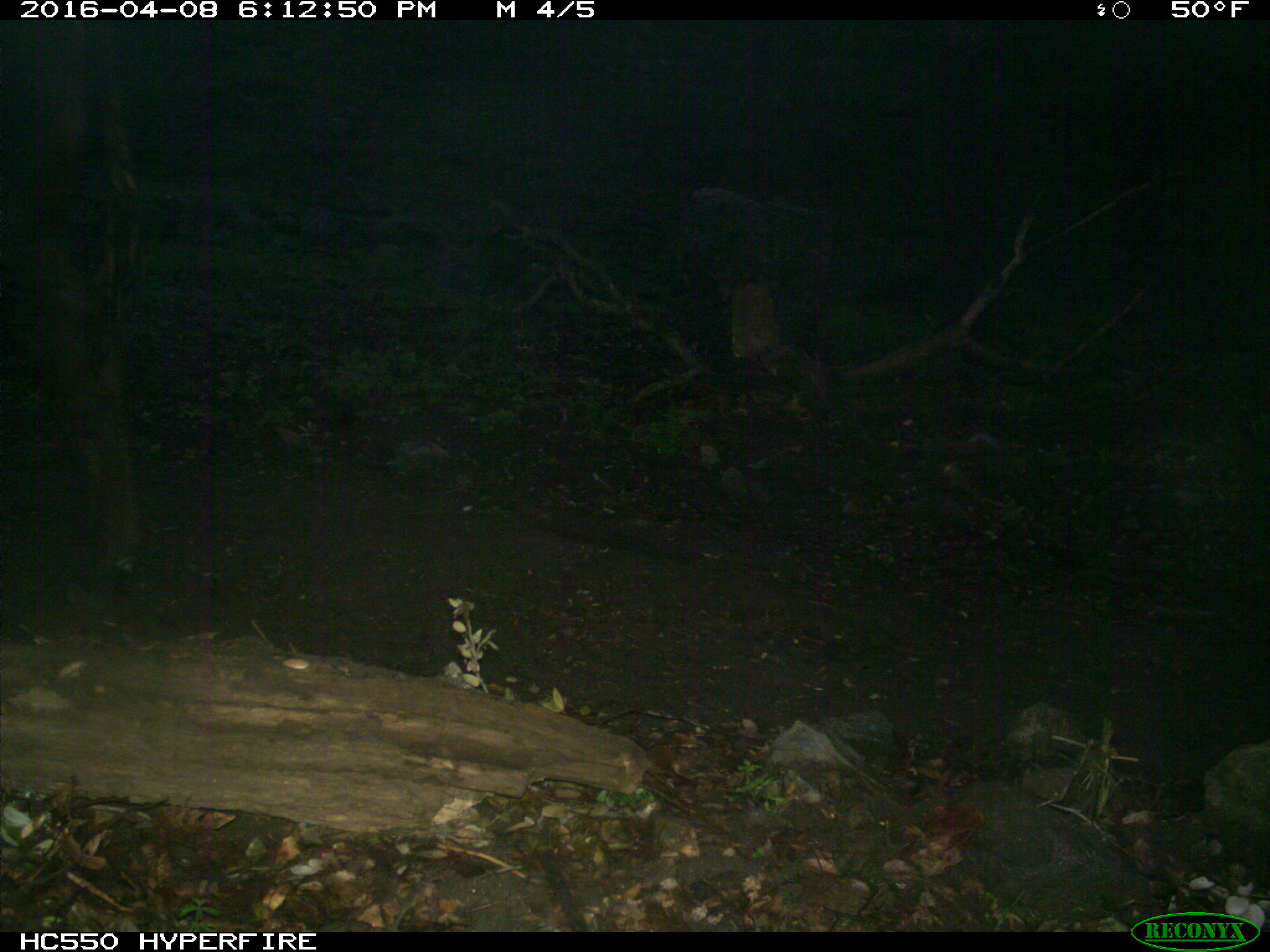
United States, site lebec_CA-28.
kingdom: Animalia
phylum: Chordata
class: Mammalia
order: Artiodactyla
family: Bovidae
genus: Bos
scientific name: Bos taurus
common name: domestic cow